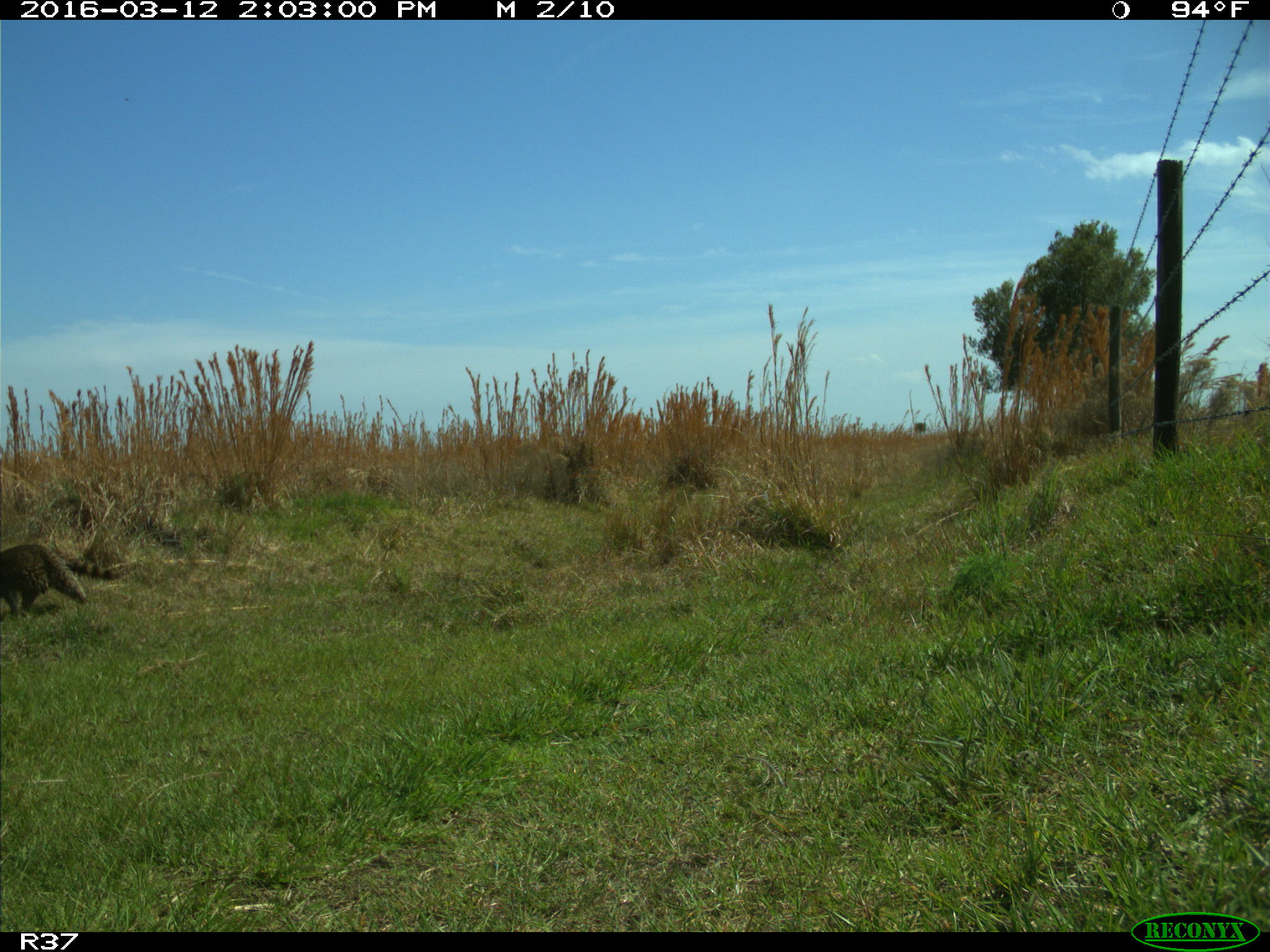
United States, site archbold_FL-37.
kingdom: Animalia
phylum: Chordata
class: Mammalia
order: Carnivora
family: Procyonidae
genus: Procyon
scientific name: Procyon lotor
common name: common raccoon